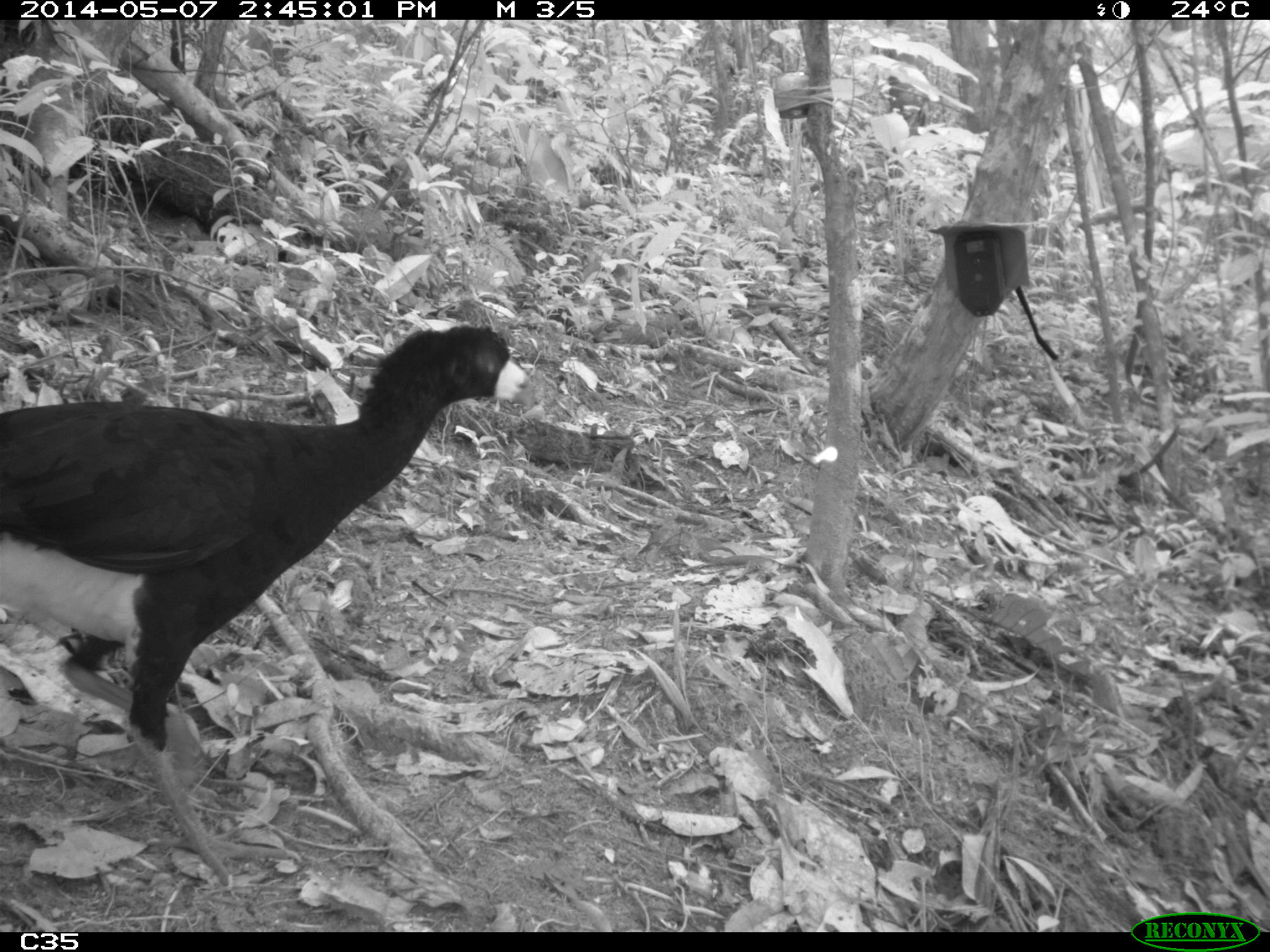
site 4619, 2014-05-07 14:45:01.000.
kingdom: Animalia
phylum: Chordata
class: Aves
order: Galliformes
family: Cracidae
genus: Crax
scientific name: Crax alector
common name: black curassow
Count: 1.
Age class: adult.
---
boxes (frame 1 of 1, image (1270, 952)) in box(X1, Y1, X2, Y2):
crax alector: box(0, 323, 535, 891)